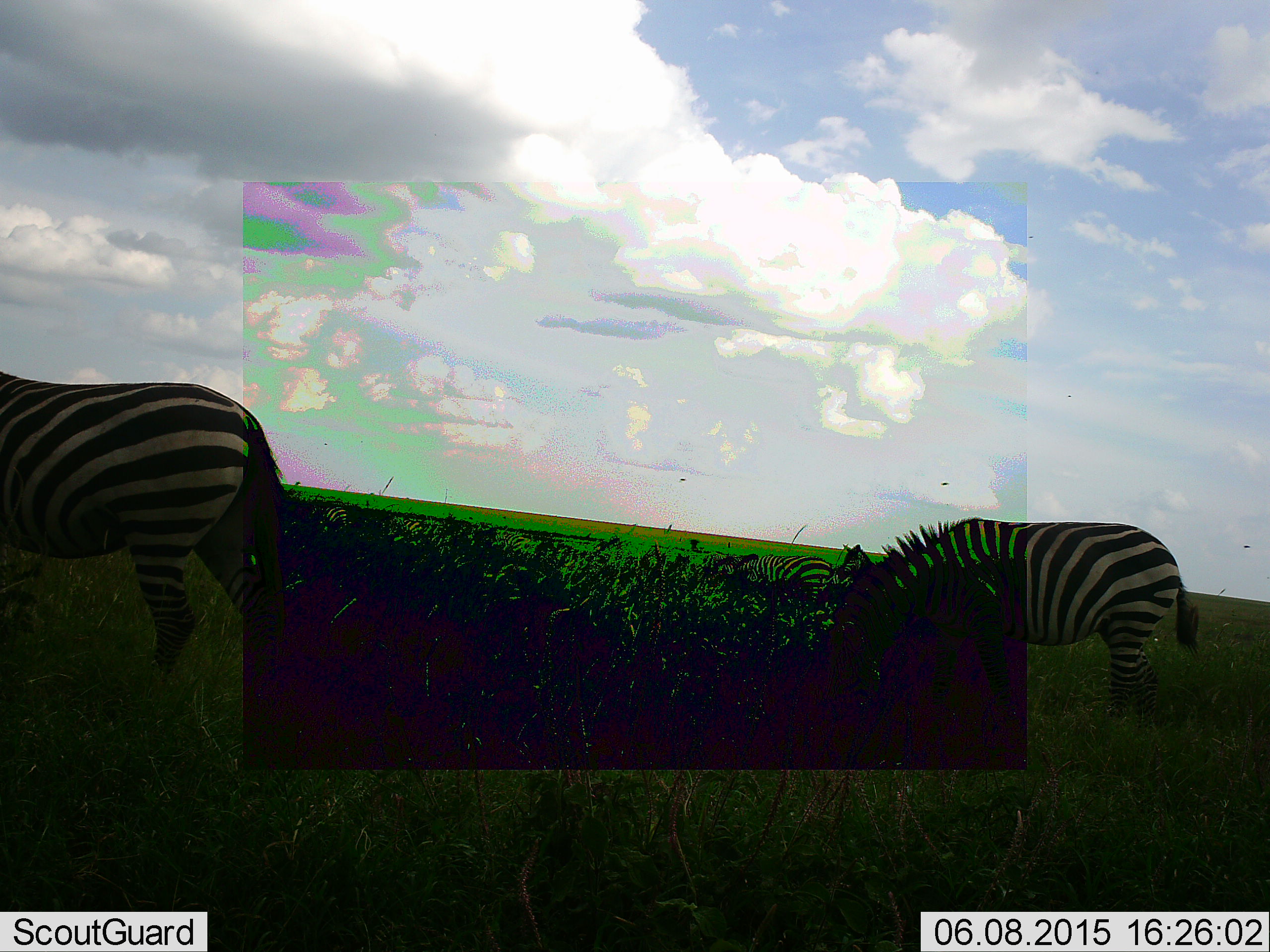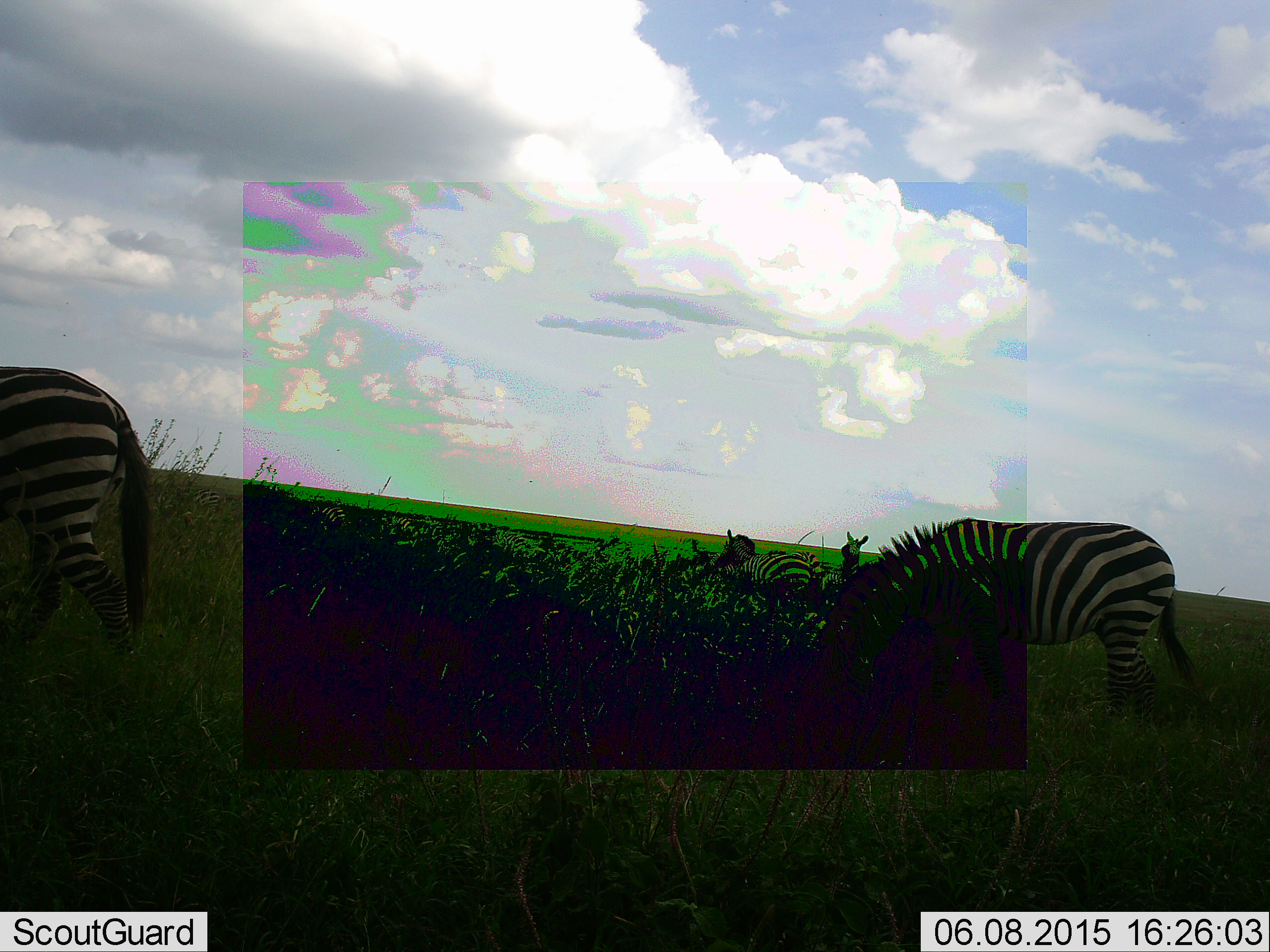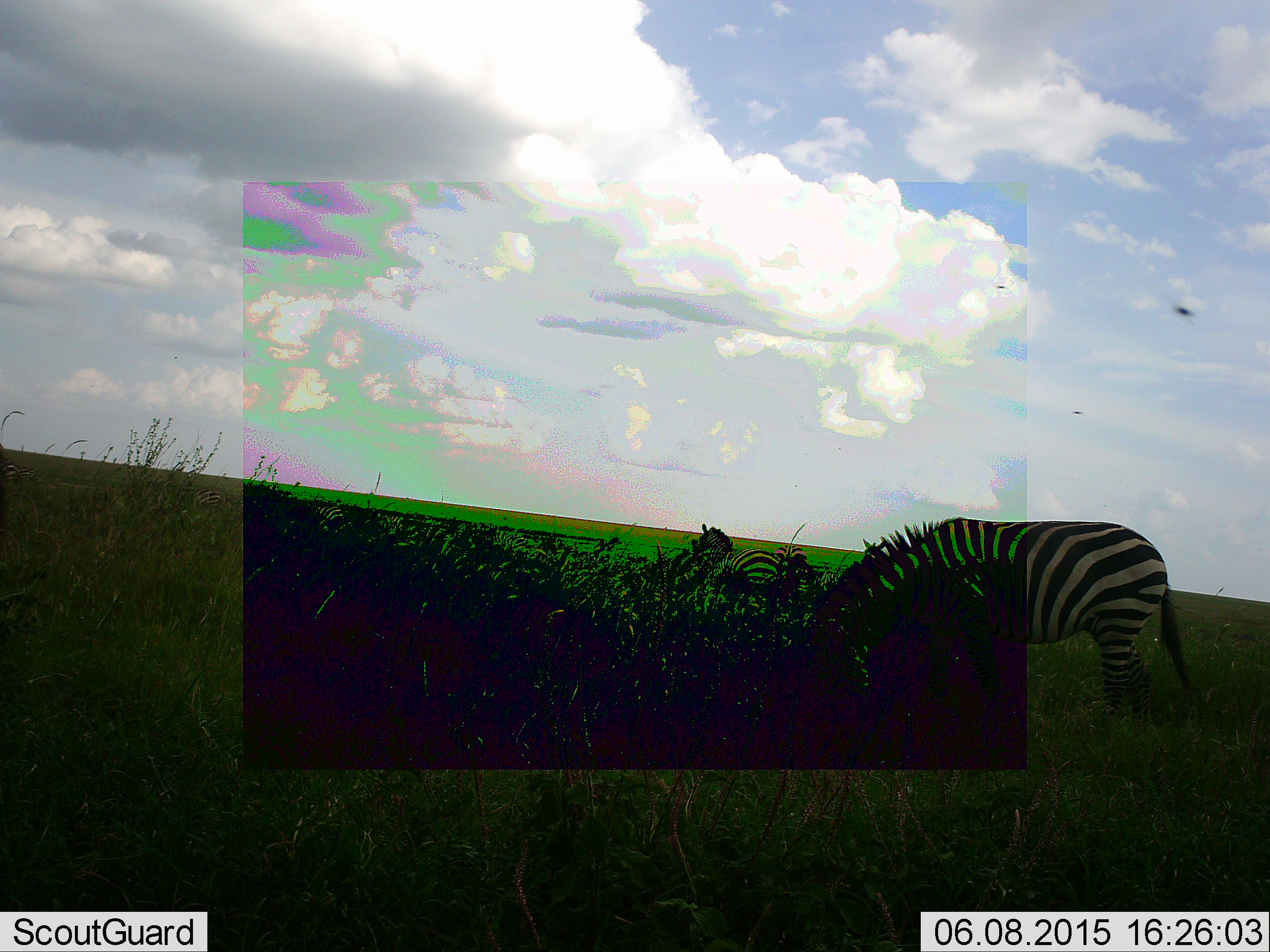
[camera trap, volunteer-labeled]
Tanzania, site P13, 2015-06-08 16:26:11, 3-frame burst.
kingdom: Animalia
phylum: Chordata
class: Mammalia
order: Perissodactyla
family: Equidae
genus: Equus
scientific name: Equus quagga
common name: plains zebra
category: zebra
Zebra (plains zebra) (Equus quagga), count 4. Behavior (volunteer vote fractions): standing 42%, resting 17%, moving 50%, interacting 8%. Young present (vote fraction): 0%. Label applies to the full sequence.